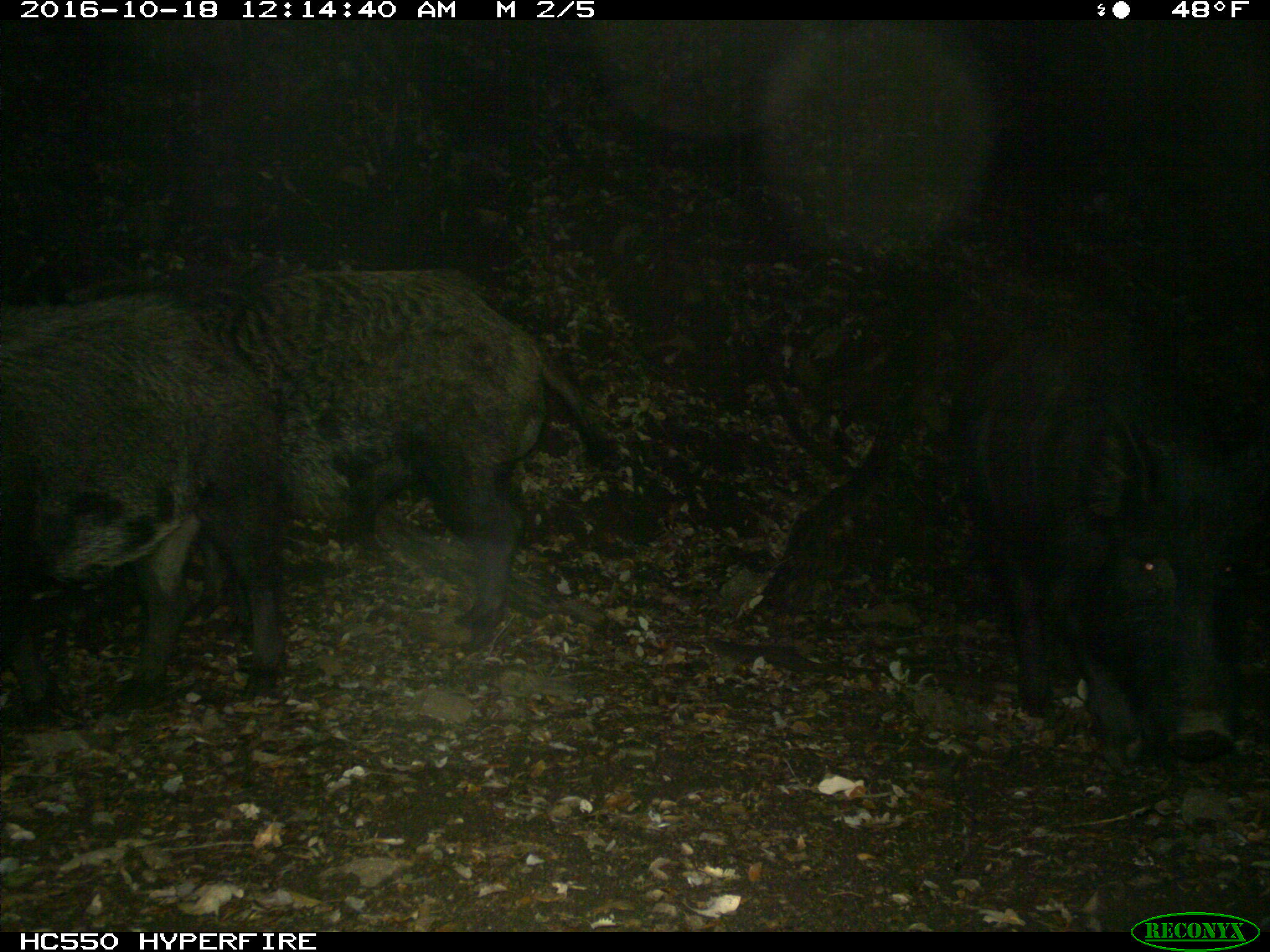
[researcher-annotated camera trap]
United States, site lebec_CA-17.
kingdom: Animalia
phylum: Chordata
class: Mammalia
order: Artiodactyla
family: Suidae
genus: Sus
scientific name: Sus scrofa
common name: wild boar